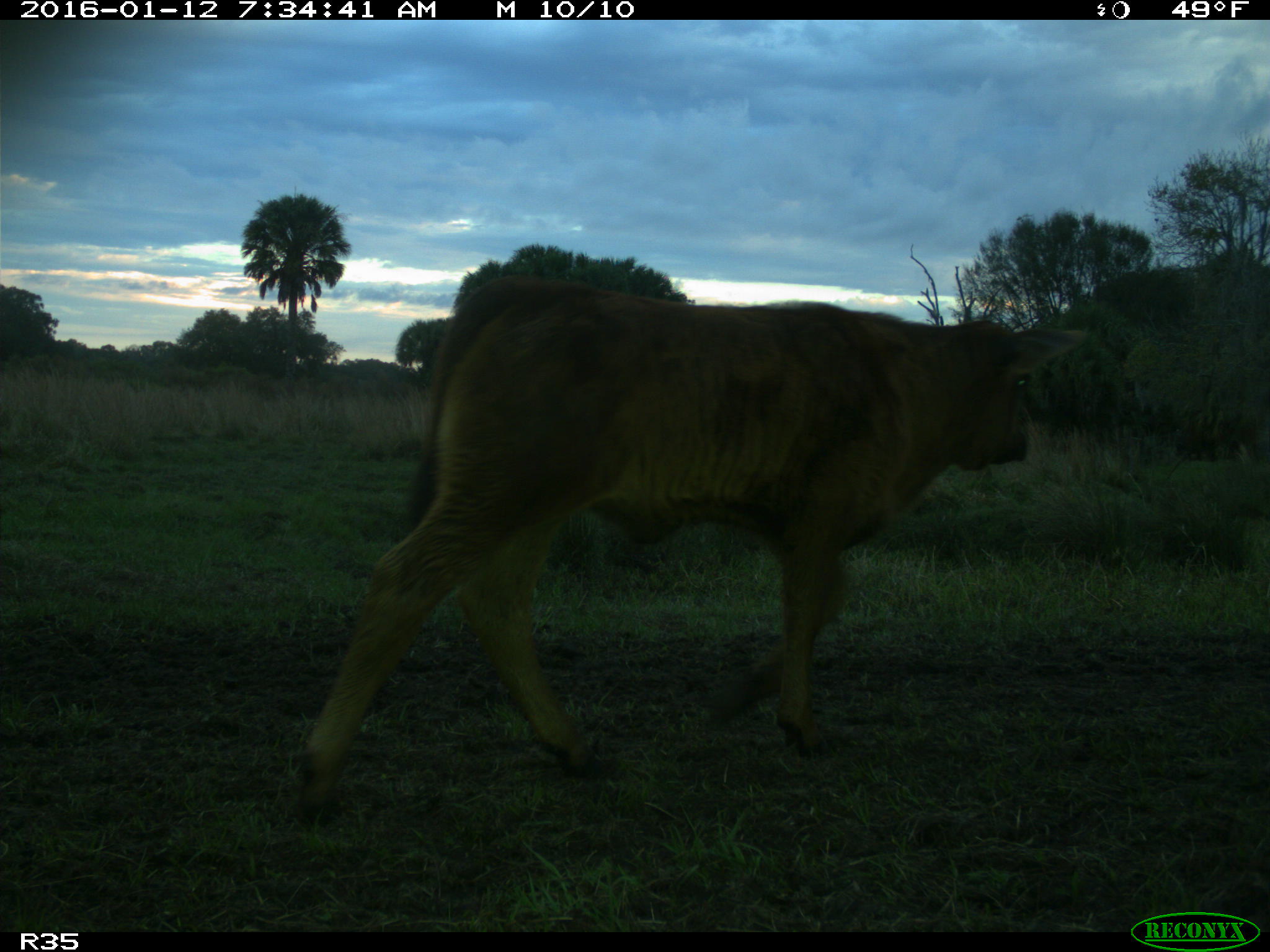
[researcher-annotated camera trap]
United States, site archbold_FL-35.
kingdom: Animalia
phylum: Chordata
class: Mammalia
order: Artiodactyla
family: Bovidae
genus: Bos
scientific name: Bos taurus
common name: domestic cow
Bos taurus (domestic cow).